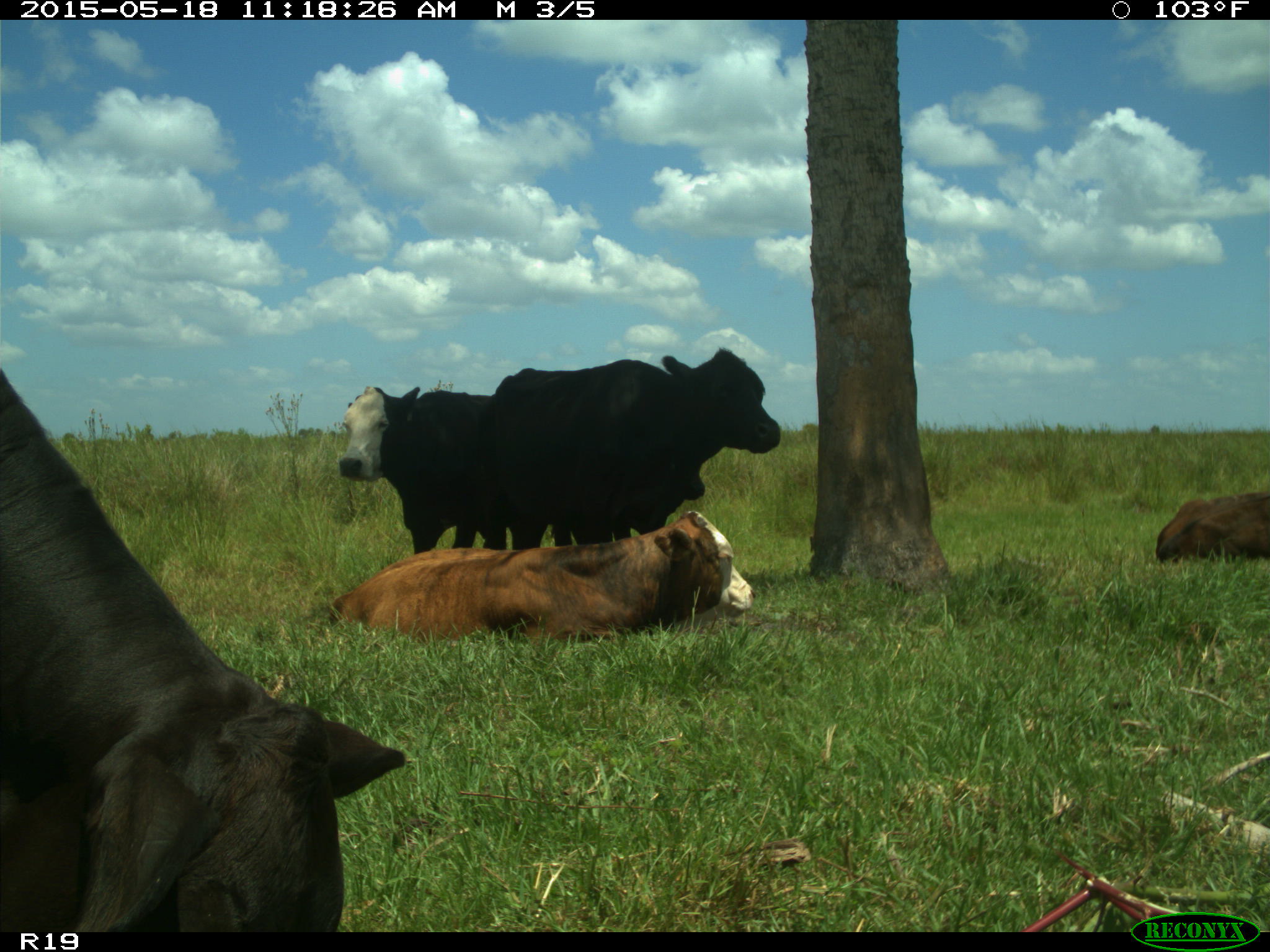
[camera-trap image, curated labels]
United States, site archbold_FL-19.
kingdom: Animalia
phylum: Chordata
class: Mammalia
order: Artiodactyla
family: Bovidae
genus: Bos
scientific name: Bos taurus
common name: domestic cow